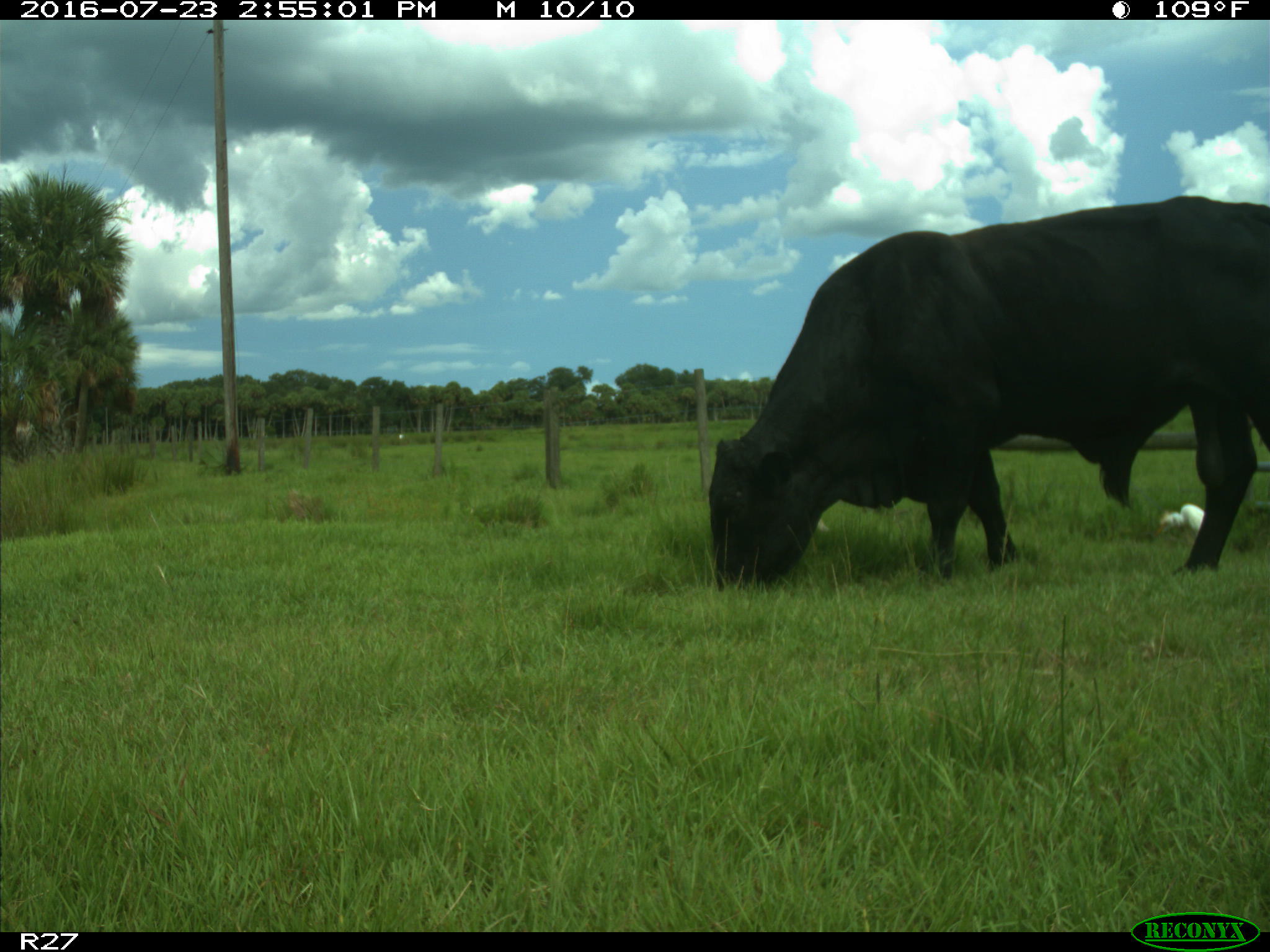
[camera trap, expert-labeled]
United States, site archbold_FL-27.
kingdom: Animalia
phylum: Chordata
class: Mammalia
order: Artiodactyla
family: Bovidae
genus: Bos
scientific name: Bos taurus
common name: domestic cow